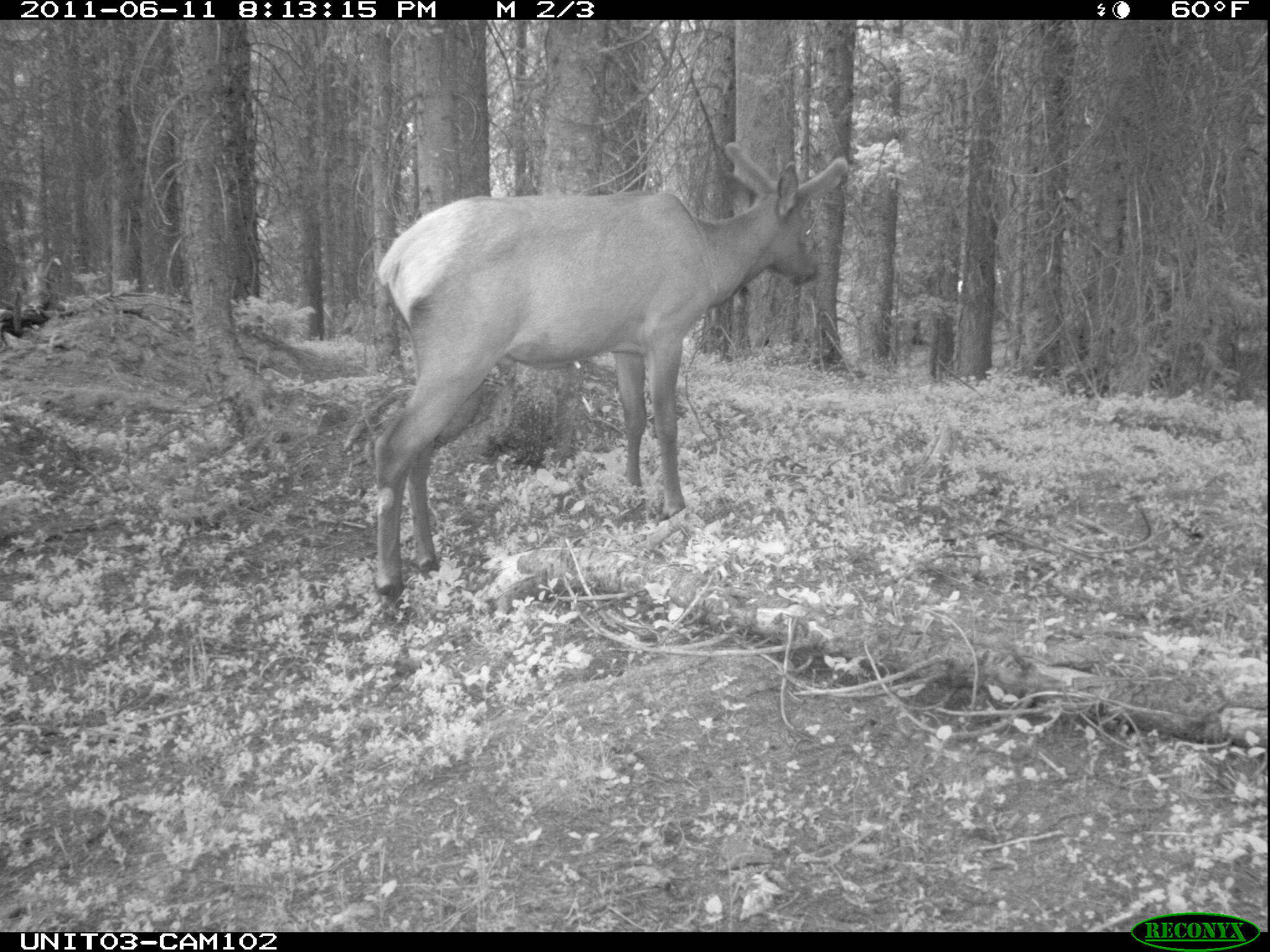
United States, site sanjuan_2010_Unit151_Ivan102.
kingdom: Animalia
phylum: Chordata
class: Mammalia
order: Artiodactyla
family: Cervidae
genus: Cervus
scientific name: Cervus elaphus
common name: red deer